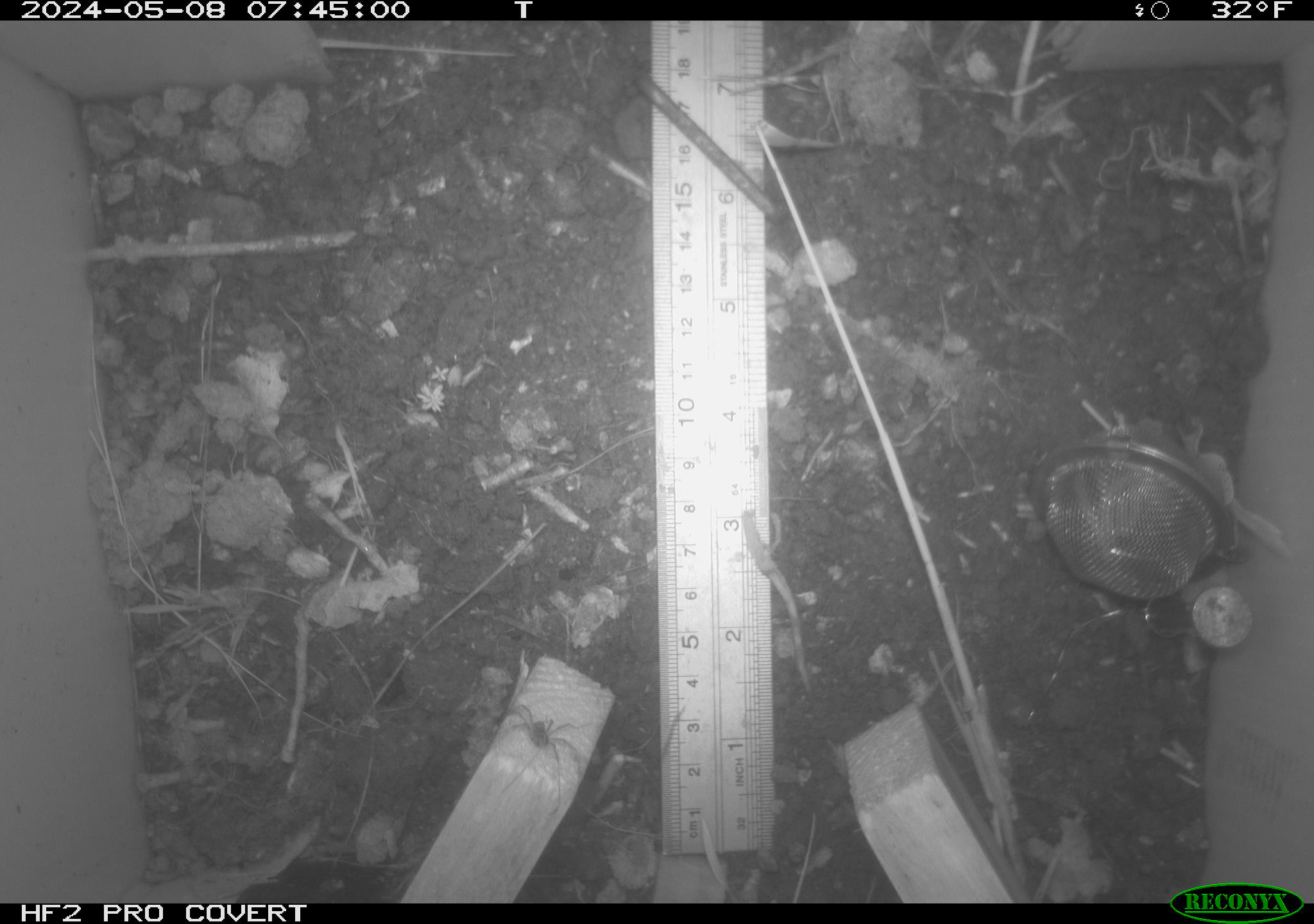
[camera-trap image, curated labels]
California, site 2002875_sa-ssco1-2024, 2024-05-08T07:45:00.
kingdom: Animalia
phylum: Arthropoda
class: Arachnida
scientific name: Arachnida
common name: arachnids